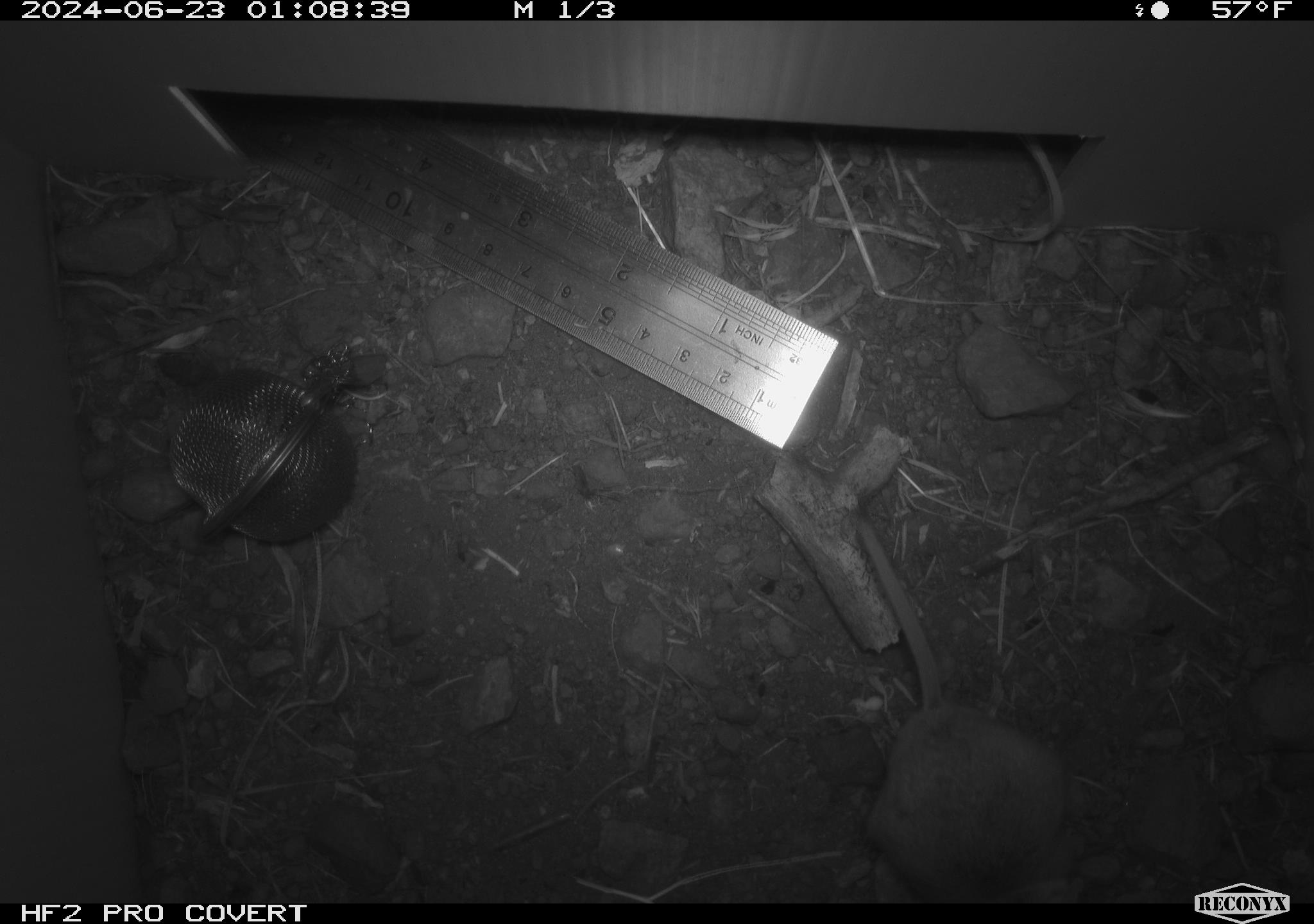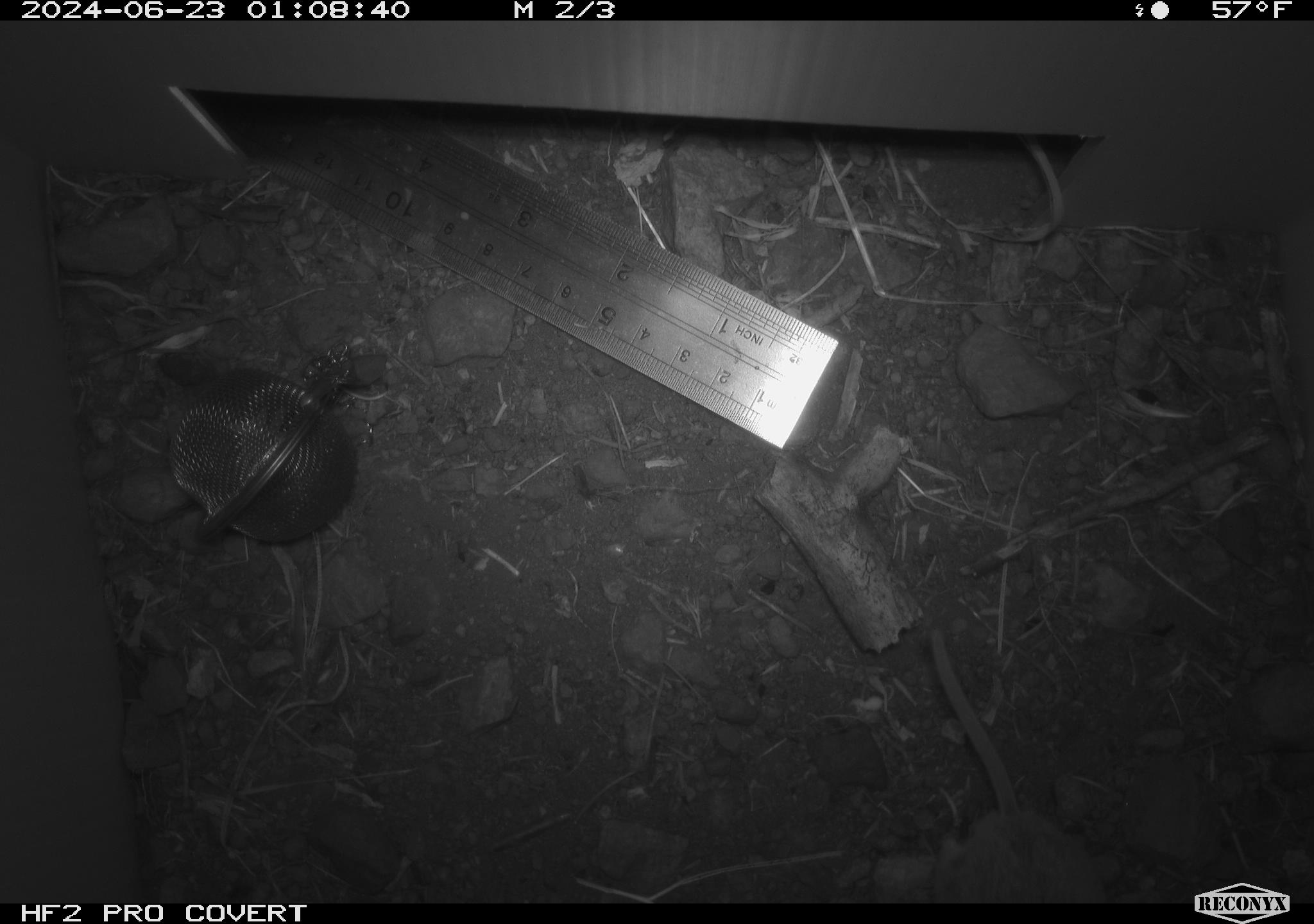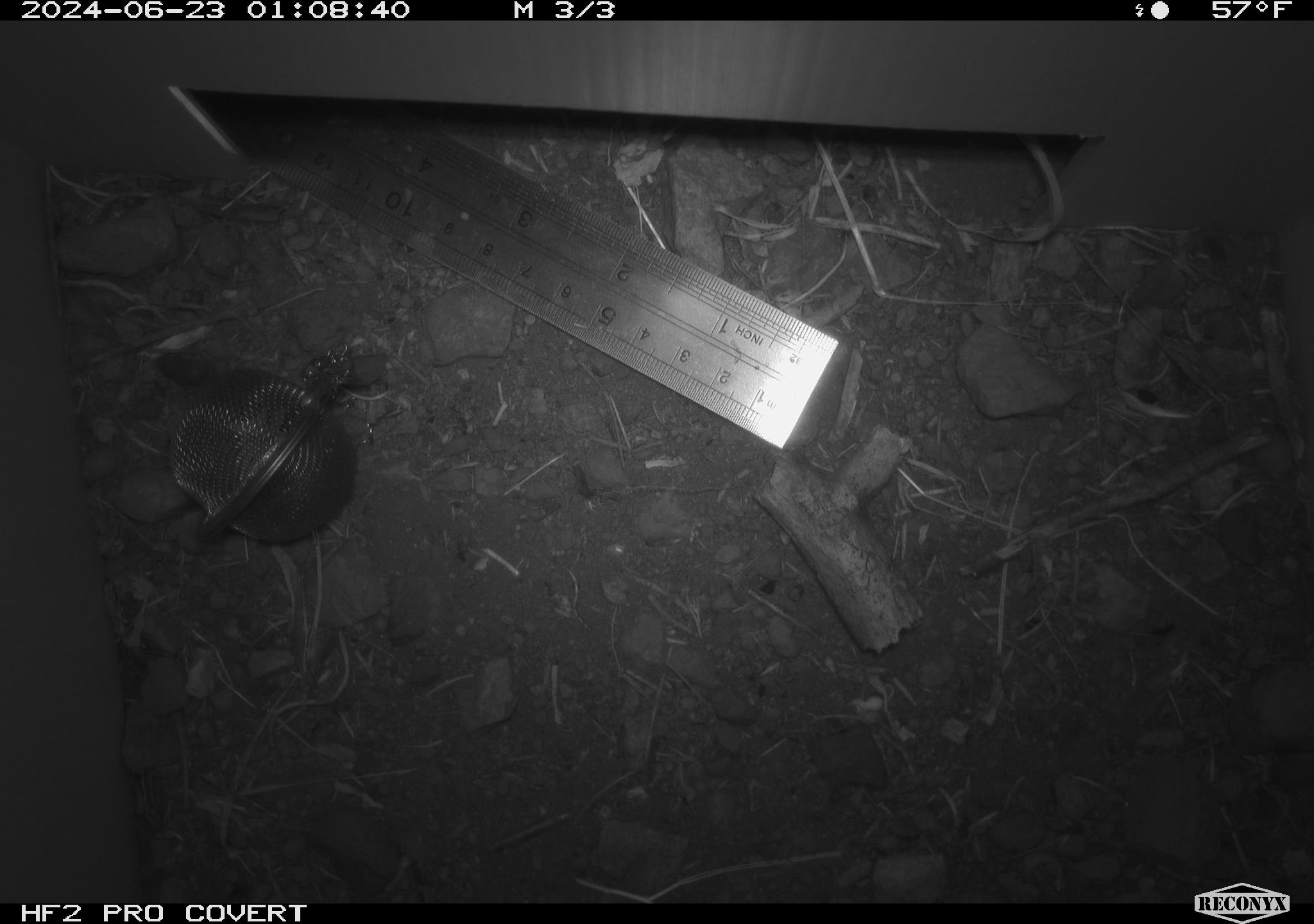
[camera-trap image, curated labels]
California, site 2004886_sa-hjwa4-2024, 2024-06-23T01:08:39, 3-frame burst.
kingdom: Animalia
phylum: Chordata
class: Mammalia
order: Rodentia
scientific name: Rodentia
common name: rodent